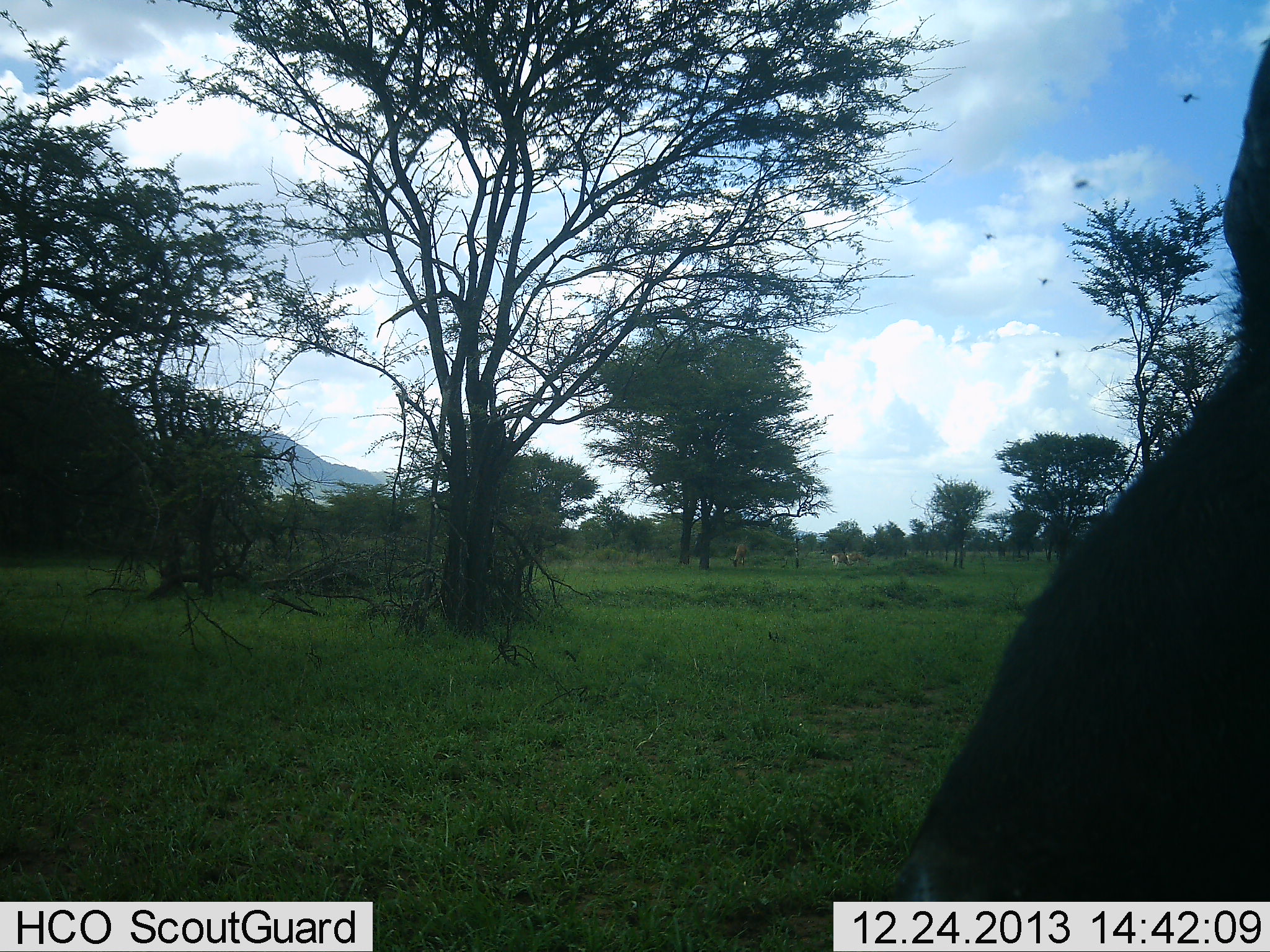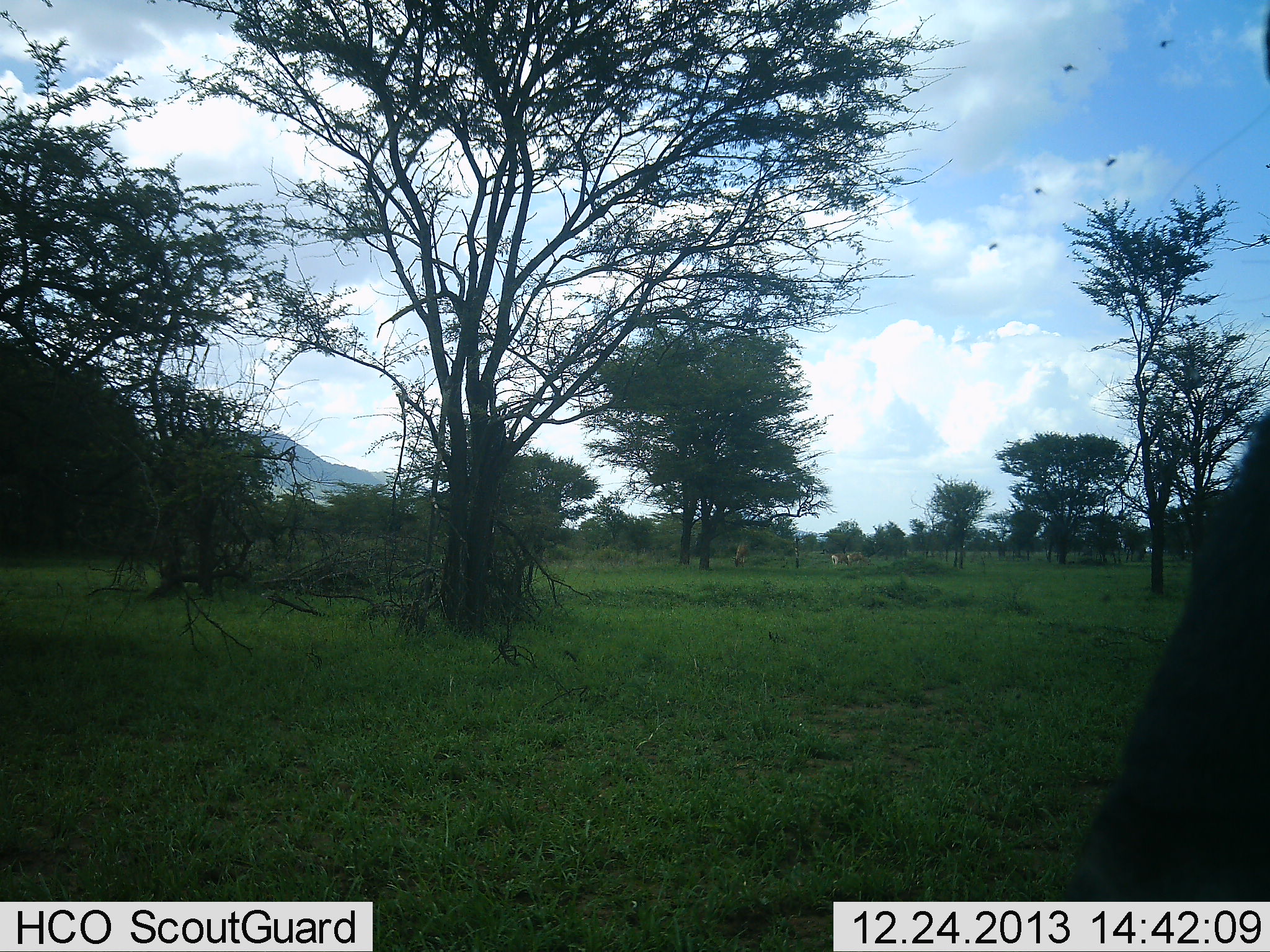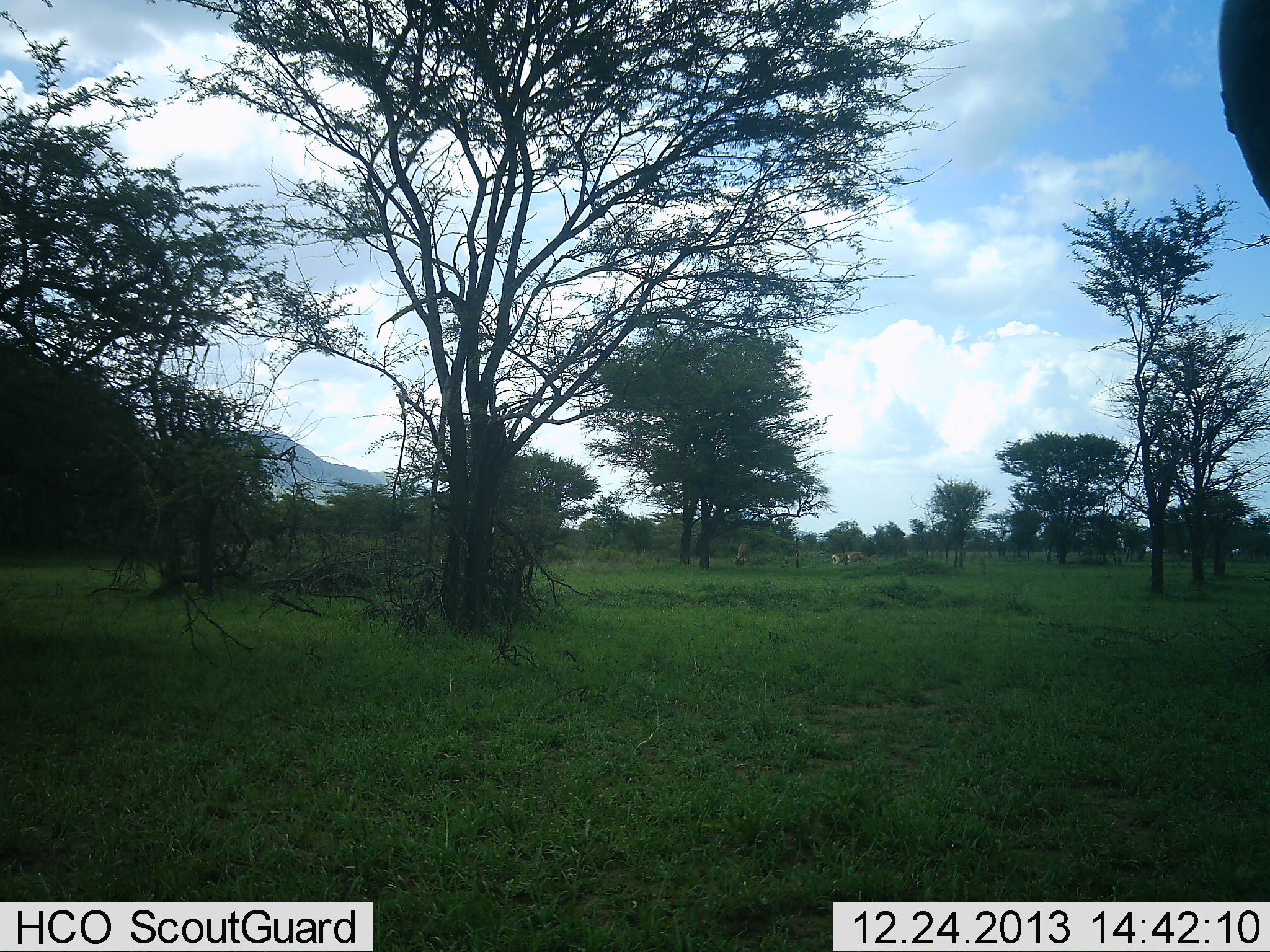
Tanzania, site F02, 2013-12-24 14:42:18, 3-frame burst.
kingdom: Animalia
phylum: Chordata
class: Mammalia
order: Artiodactyla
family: Bovidae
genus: Connochaetes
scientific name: Connochaetes taurinus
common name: blue wildebeest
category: wildebeest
Wildebeest (blue wildebeest) (Connochaetes taurinus), count 1. Behavior (volunteer vote fractions): standing 71%, resting 0%, moving 14%, interacting 0%. Young present (vote fraction): 0%. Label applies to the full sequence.